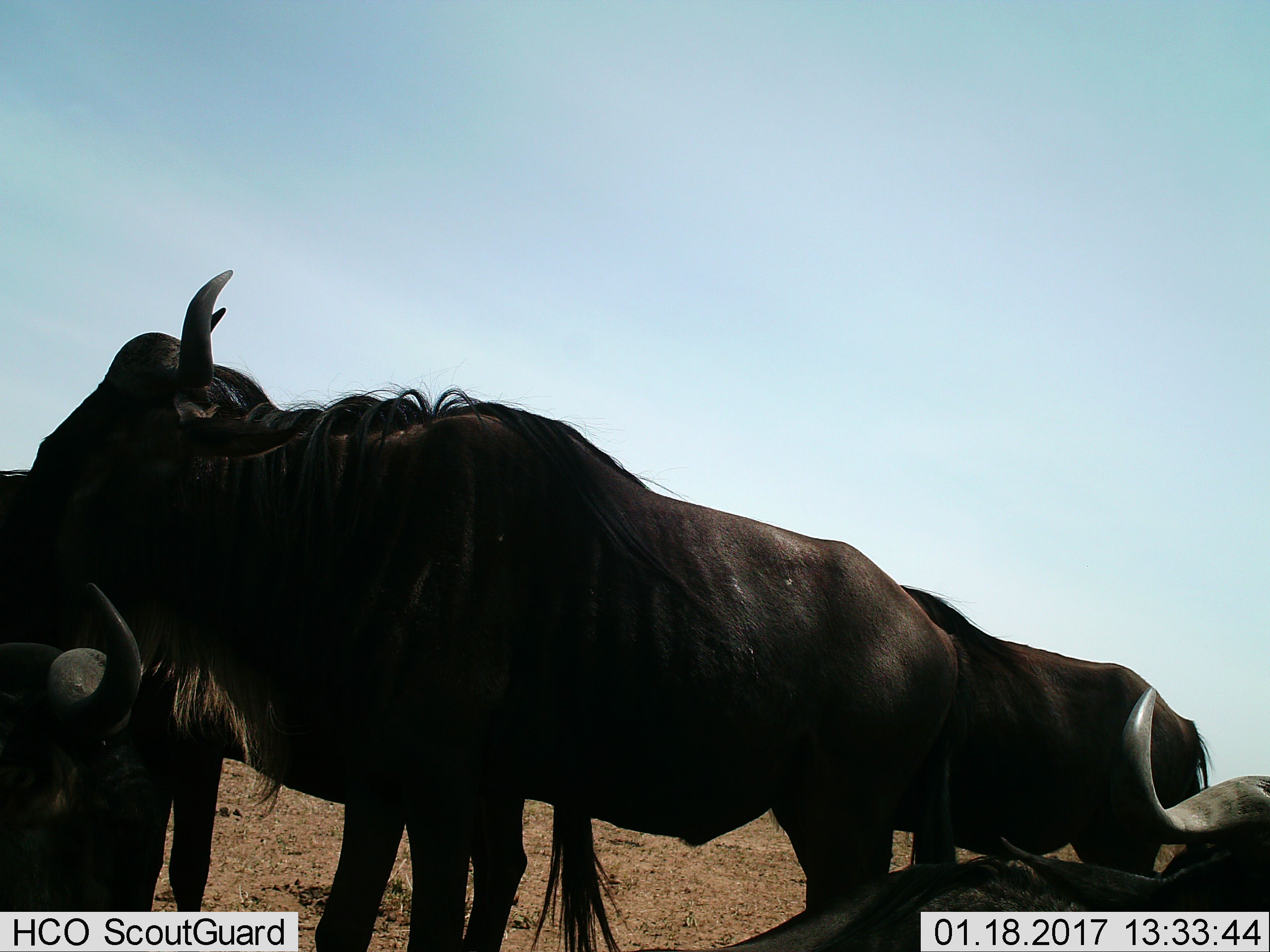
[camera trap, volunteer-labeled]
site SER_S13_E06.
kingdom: Animalia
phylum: Chordata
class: Mammalia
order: Artiodactyla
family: Bovidae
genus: Connochaetes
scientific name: Connochaetes taurinus taurinus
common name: blue wildebeest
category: wildebeestblue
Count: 4.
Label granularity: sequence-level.